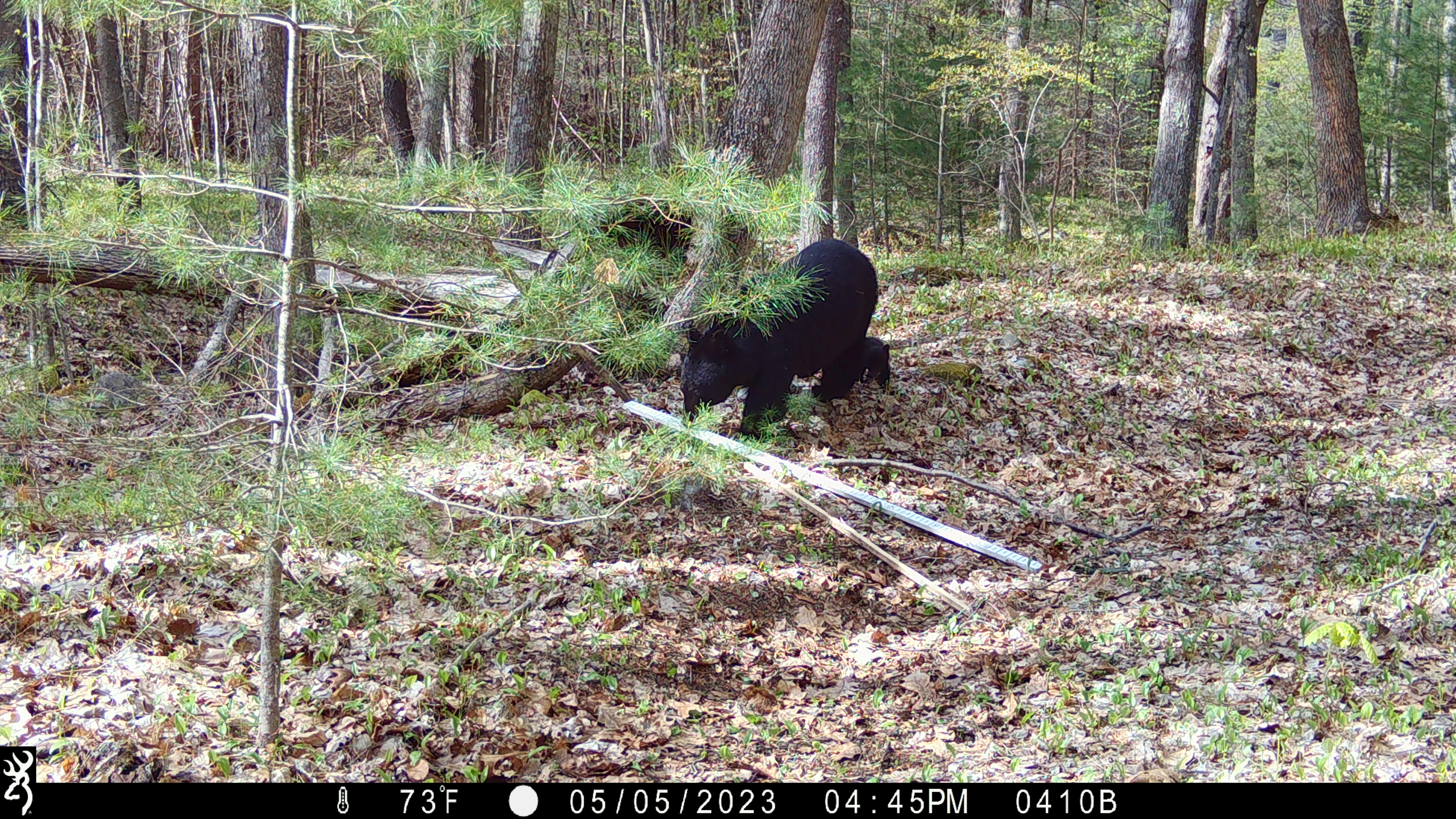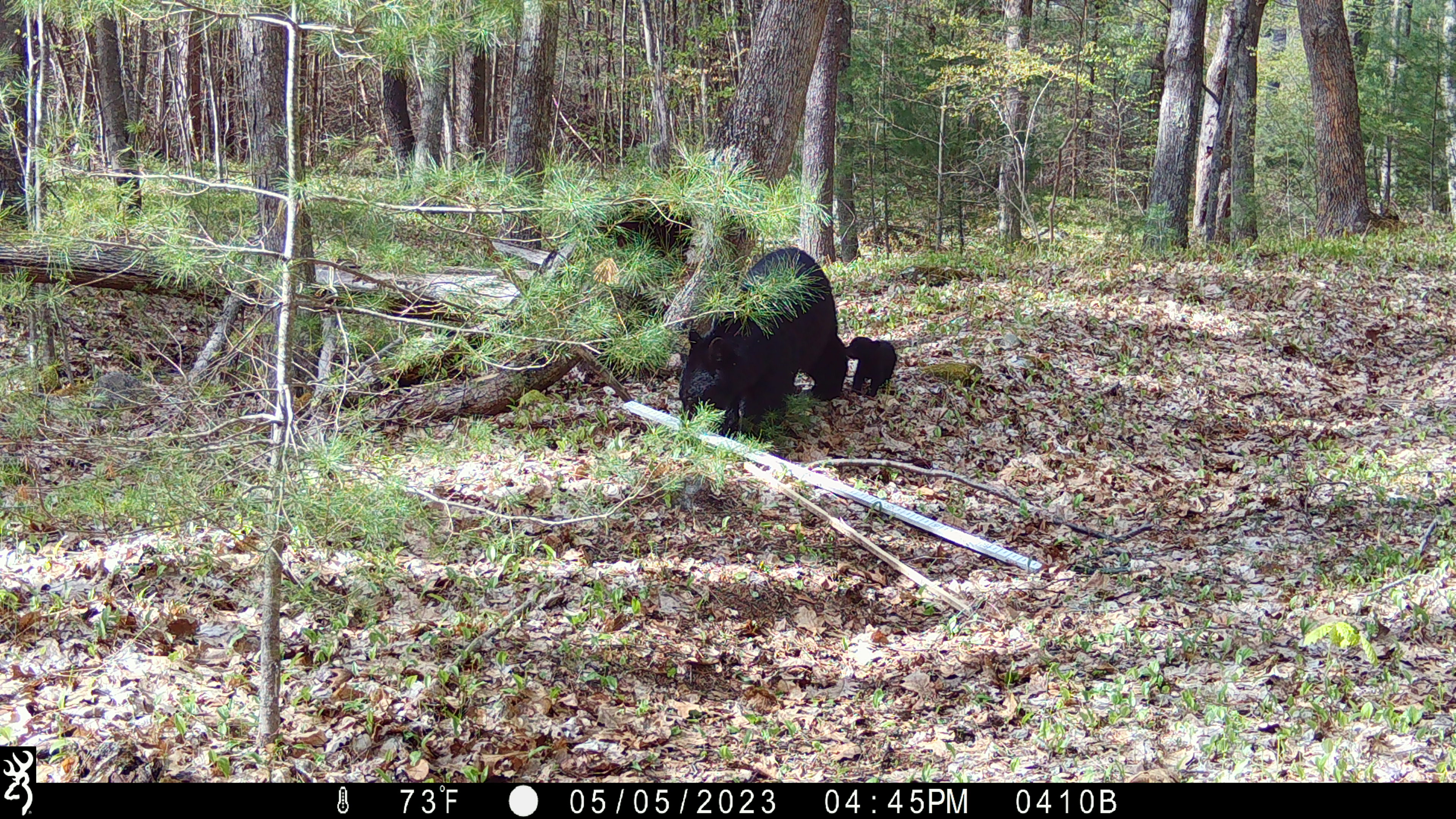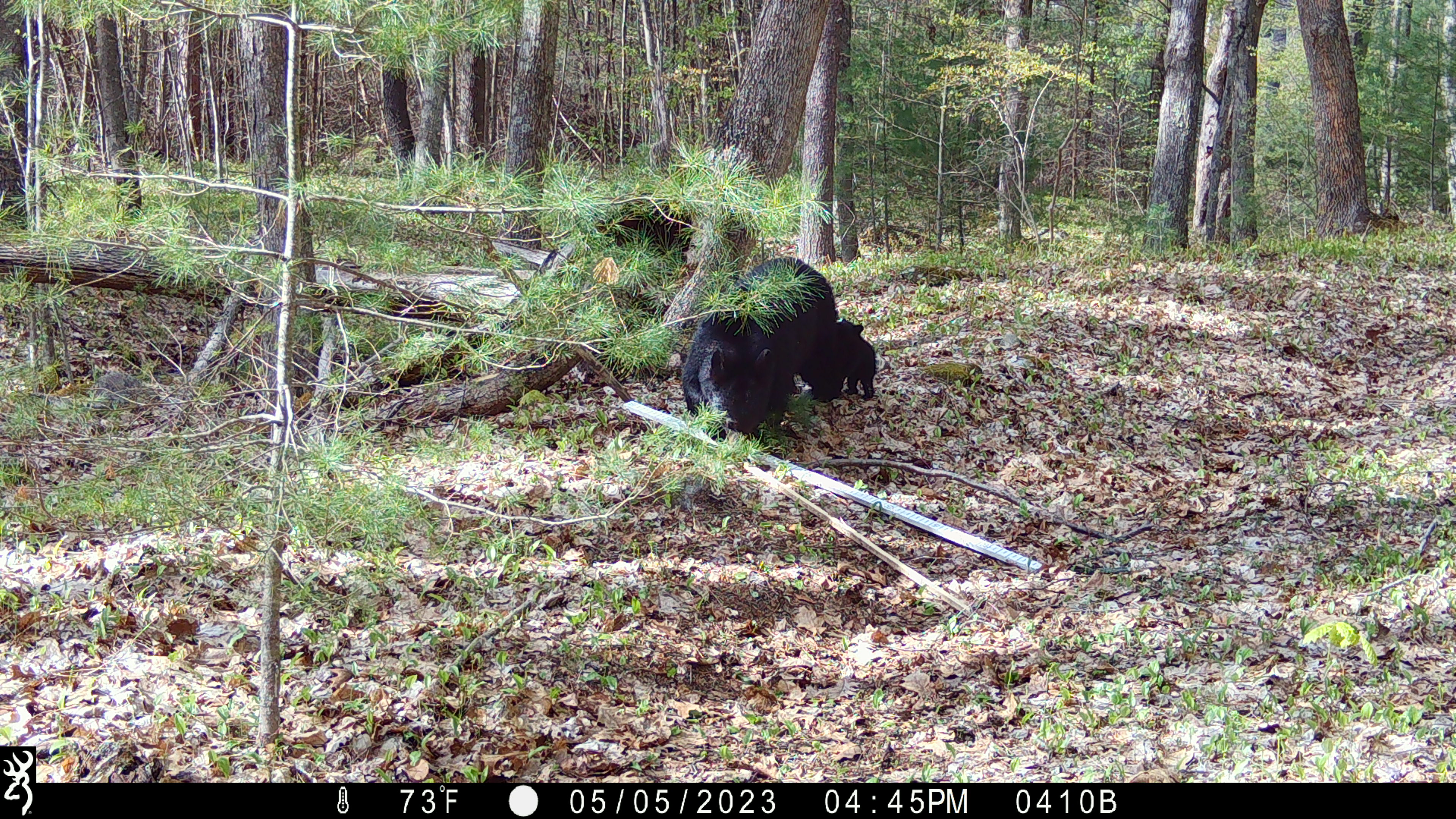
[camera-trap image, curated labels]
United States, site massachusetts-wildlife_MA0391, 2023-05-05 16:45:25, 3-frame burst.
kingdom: Animalia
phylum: Chordata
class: Mammalia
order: Carnivora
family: Ursidae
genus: Ursus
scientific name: Ursus americanus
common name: black bear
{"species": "black bear (Ursus americanus)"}